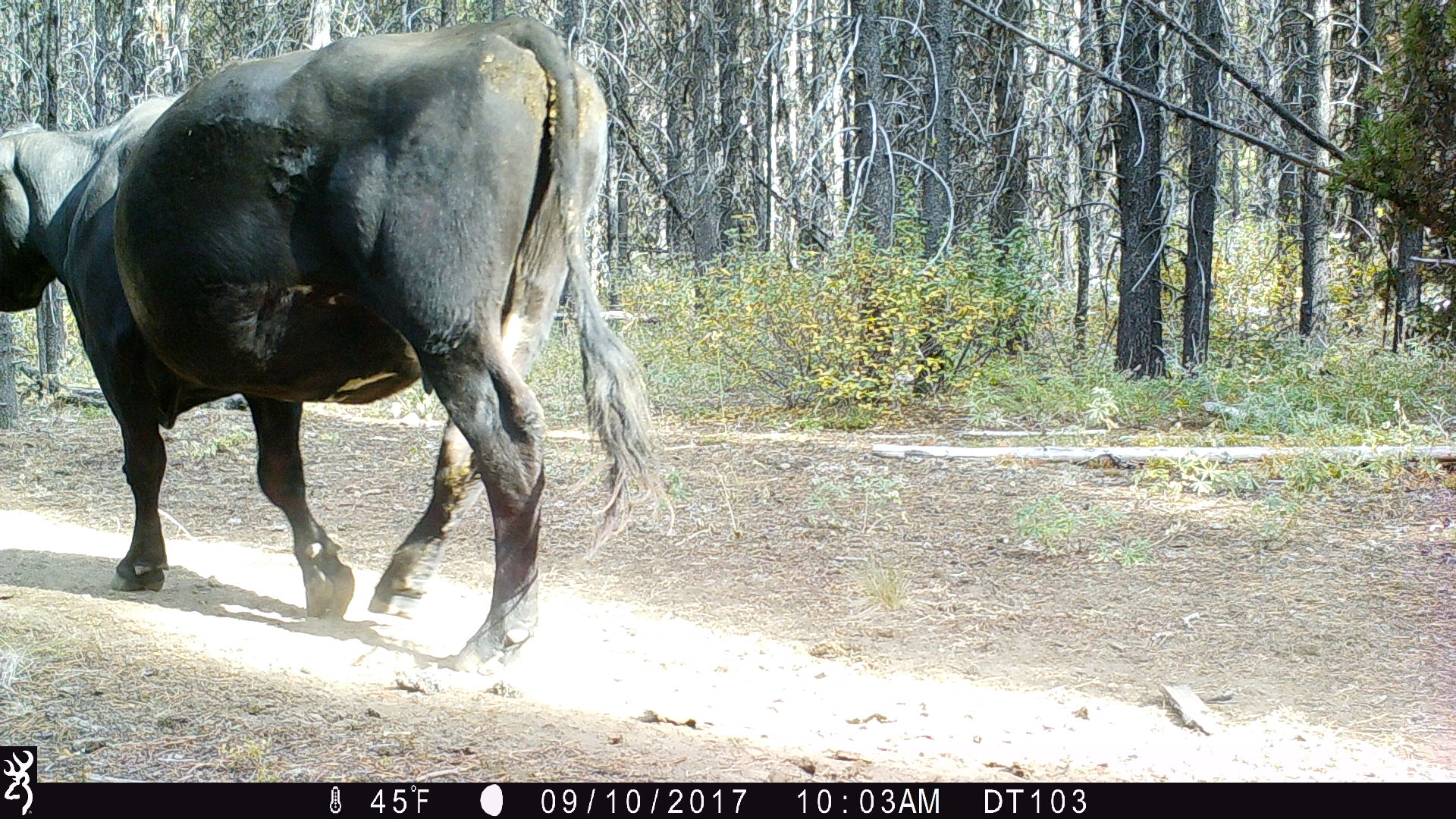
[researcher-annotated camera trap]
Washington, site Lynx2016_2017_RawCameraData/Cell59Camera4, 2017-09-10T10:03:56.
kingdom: Animalia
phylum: Chordata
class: Mammalia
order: Artiodactyla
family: Bovidae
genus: Bos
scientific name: Bos taurus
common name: domestic cattle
Domestic cattle (Bos taurus). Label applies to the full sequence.